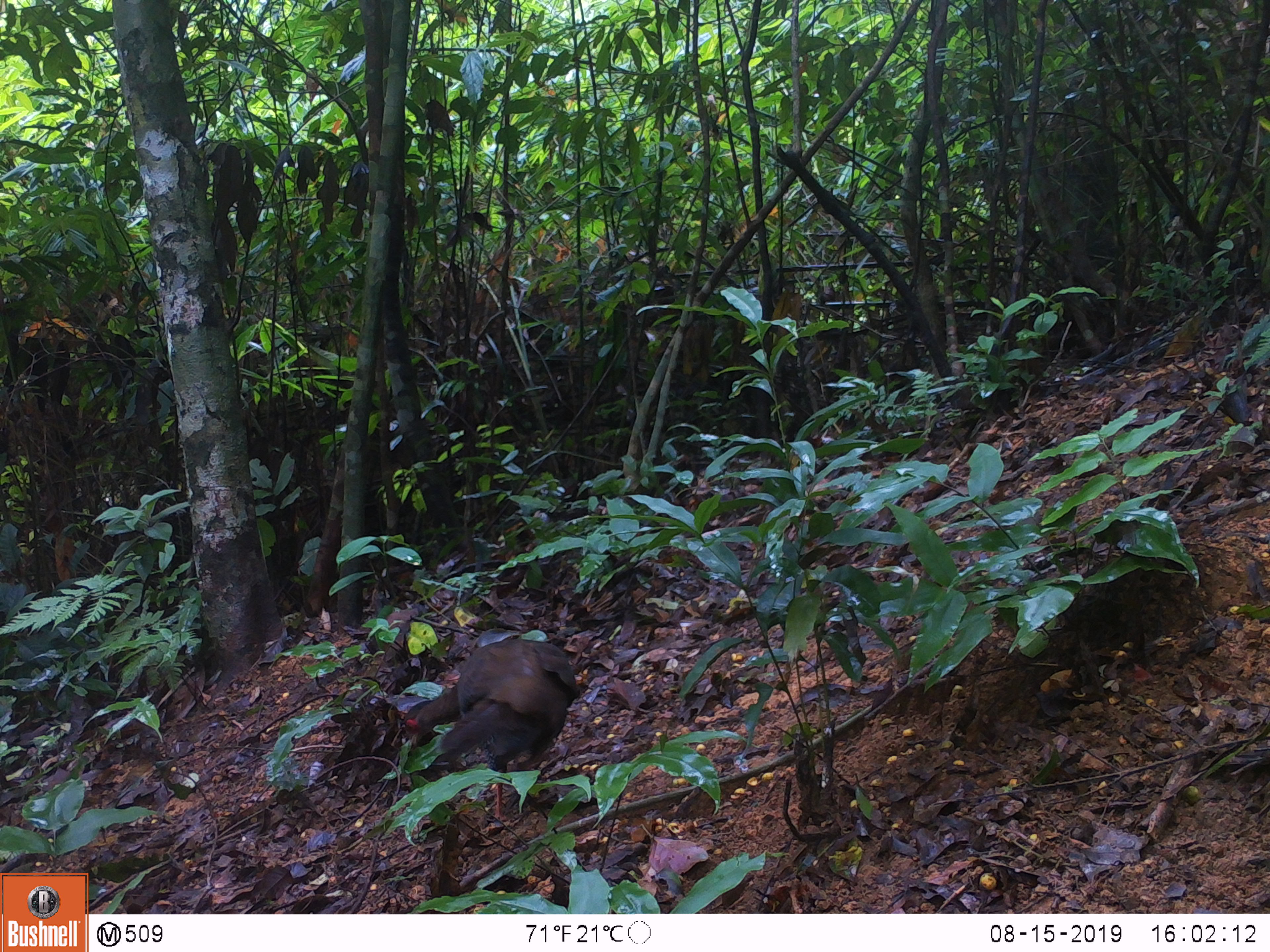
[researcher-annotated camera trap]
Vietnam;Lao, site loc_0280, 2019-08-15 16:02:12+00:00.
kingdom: Animalia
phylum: Chordata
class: Aves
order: Galliformes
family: Phasianidae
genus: Lophura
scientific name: Lophura nycthemera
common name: silver pheasant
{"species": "silver pheasant (Lophura nycthemera)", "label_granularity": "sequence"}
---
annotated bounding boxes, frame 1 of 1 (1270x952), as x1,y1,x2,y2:
silver pheasant: 400,637,575,822